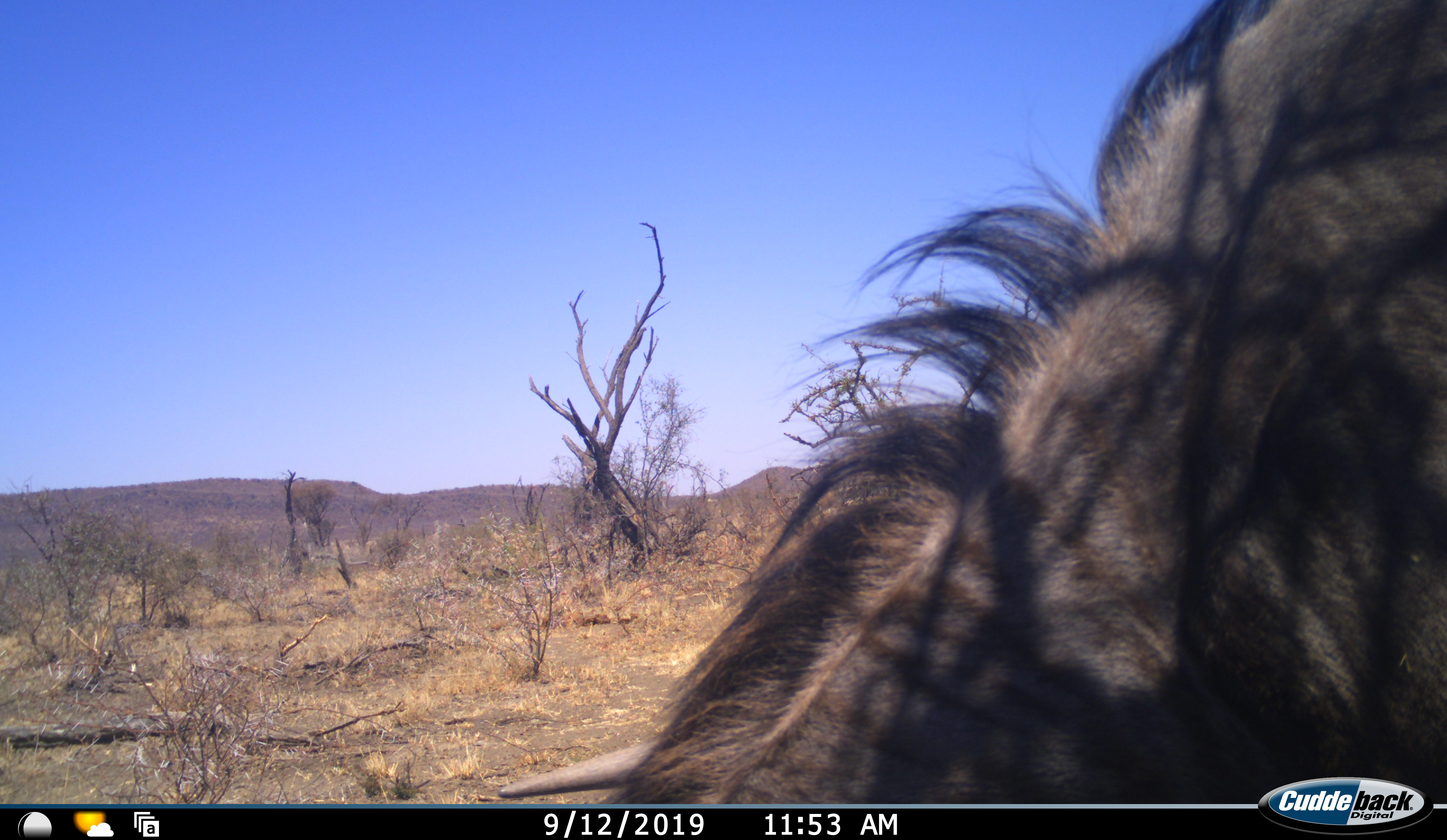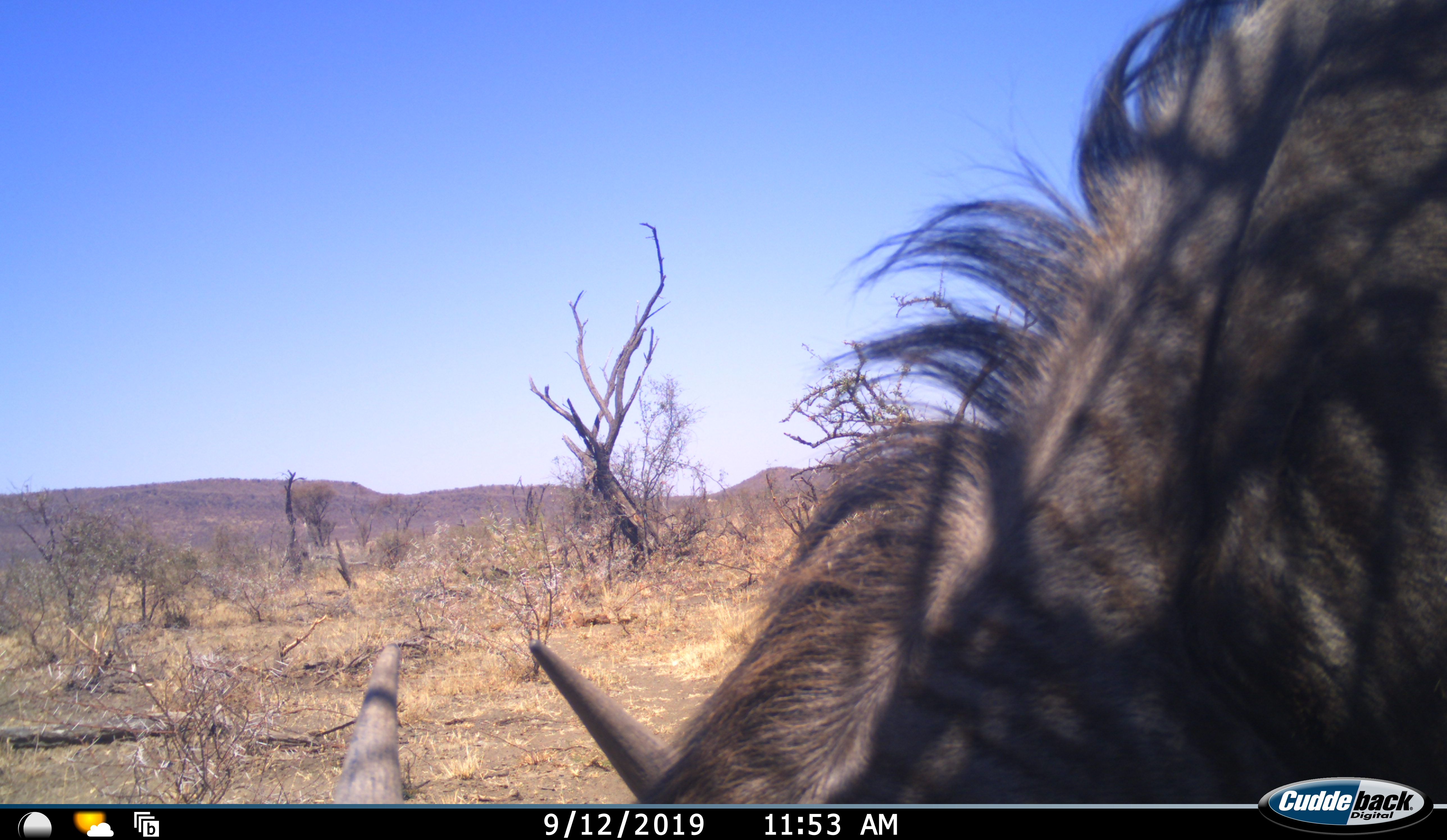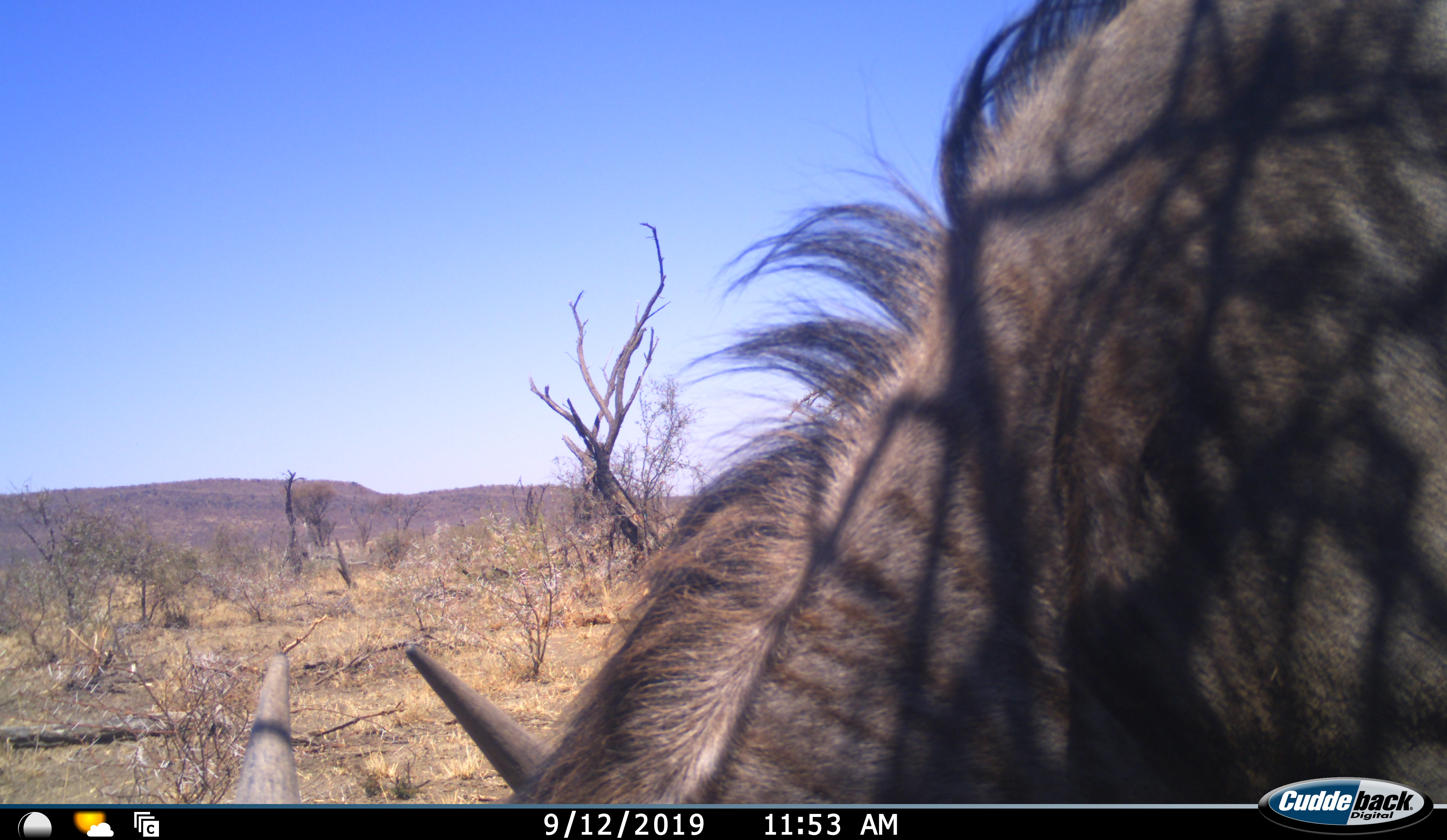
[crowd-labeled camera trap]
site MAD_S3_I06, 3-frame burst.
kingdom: Animalia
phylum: Chordata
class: Mammalia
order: Artiodactyla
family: Bovidae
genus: Connochaetes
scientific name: Connochaetes taurinus taurinus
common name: blue wildebeest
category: wildebeestblue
Wildebeestblue (blue wildebeest) (Connochaetes taurinus taurinus), count 1. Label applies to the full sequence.